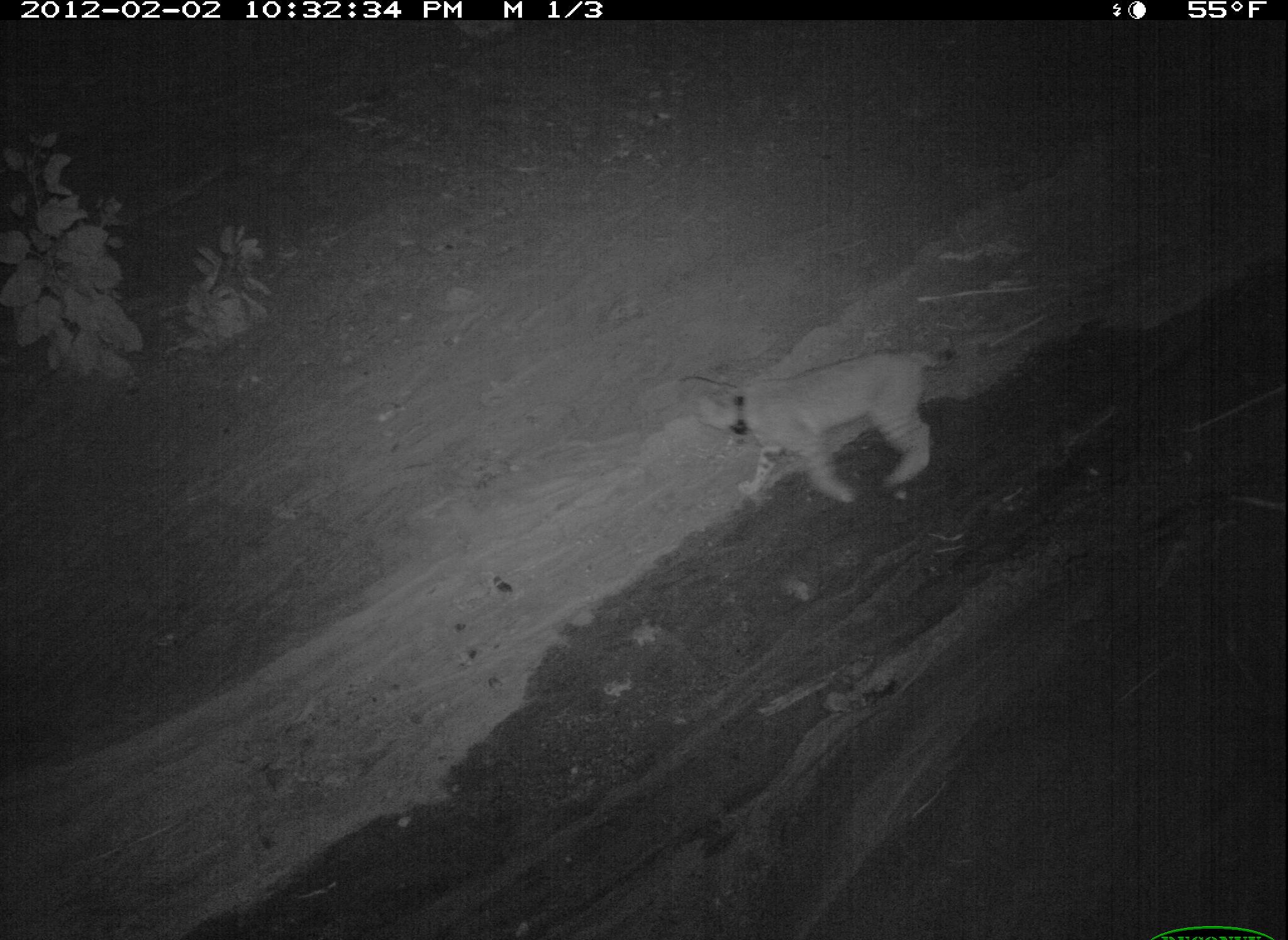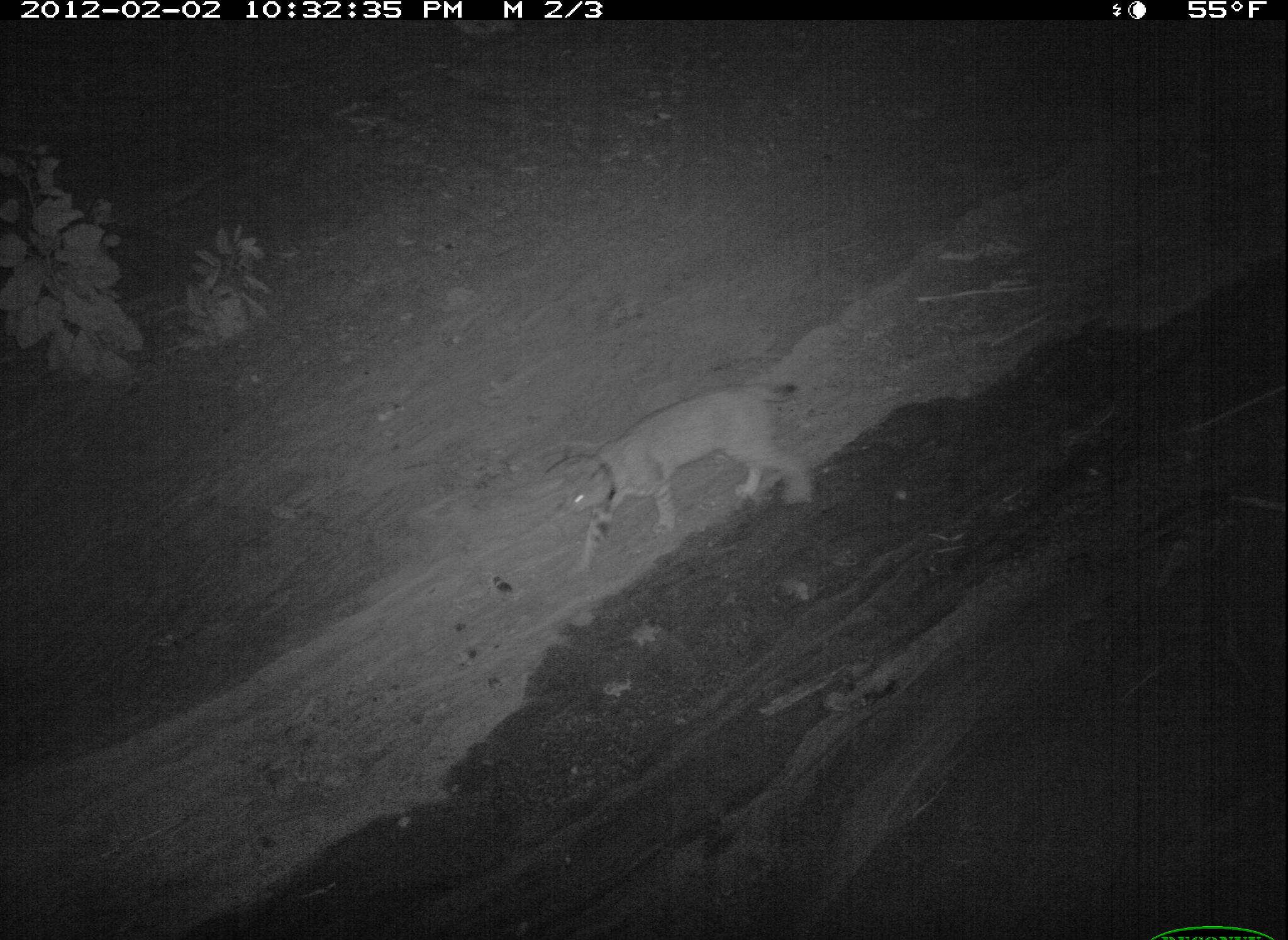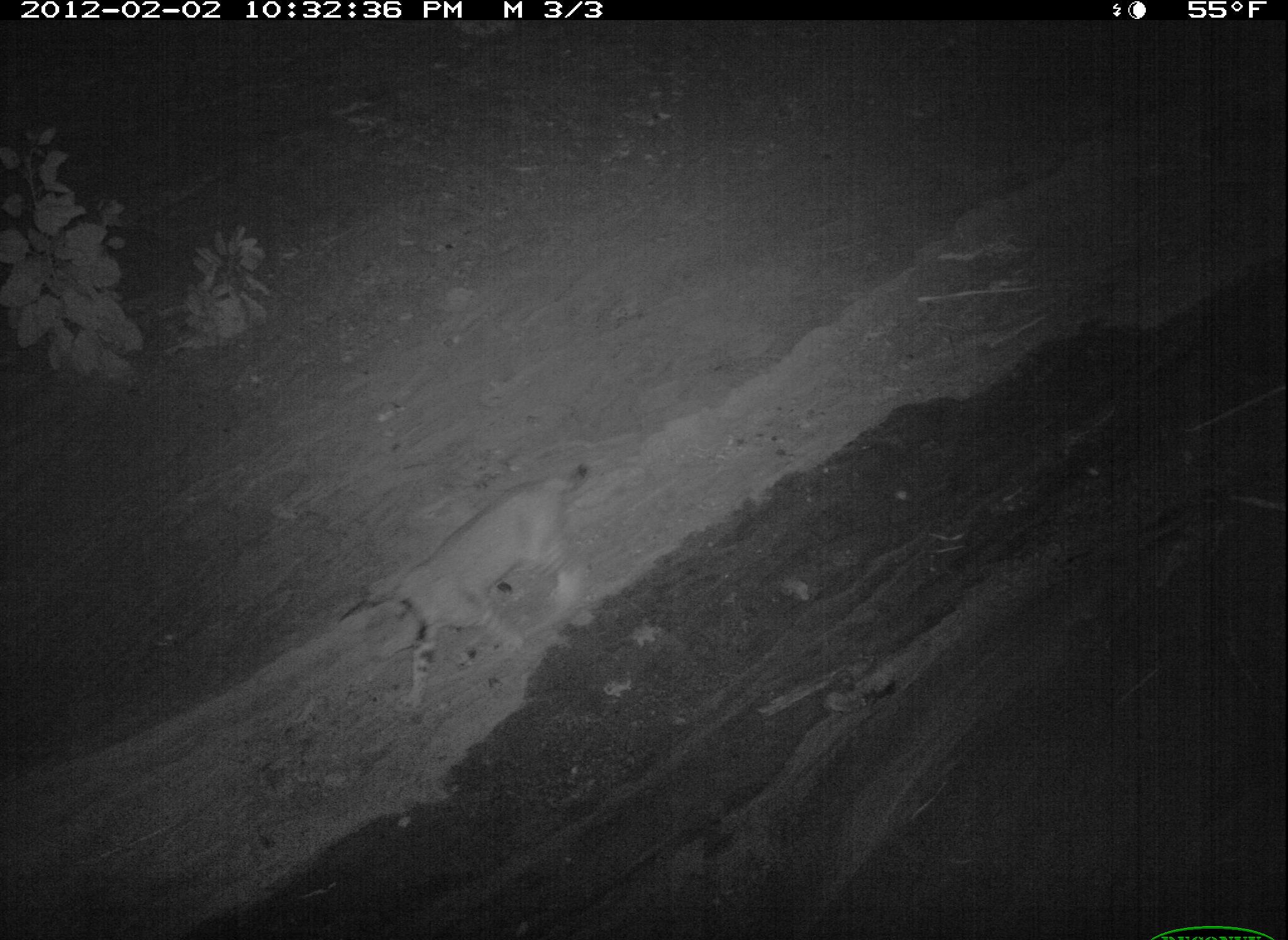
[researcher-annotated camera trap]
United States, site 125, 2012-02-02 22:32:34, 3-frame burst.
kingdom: Animalia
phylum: Chordata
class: Mammalia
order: Carnivora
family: Felidae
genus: Lynx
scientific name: Lynx rufus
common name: bobcat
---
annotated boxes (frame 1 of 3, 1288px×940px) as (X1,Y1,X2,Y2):
bobcat: (692,348,939,514)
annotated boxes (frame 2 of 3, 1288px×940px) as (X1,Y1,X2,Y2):
bobcat: (554,369,819,575)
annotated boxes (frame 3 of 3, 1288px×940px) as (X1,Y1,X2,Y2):
bobcat: (359,464,599,718)